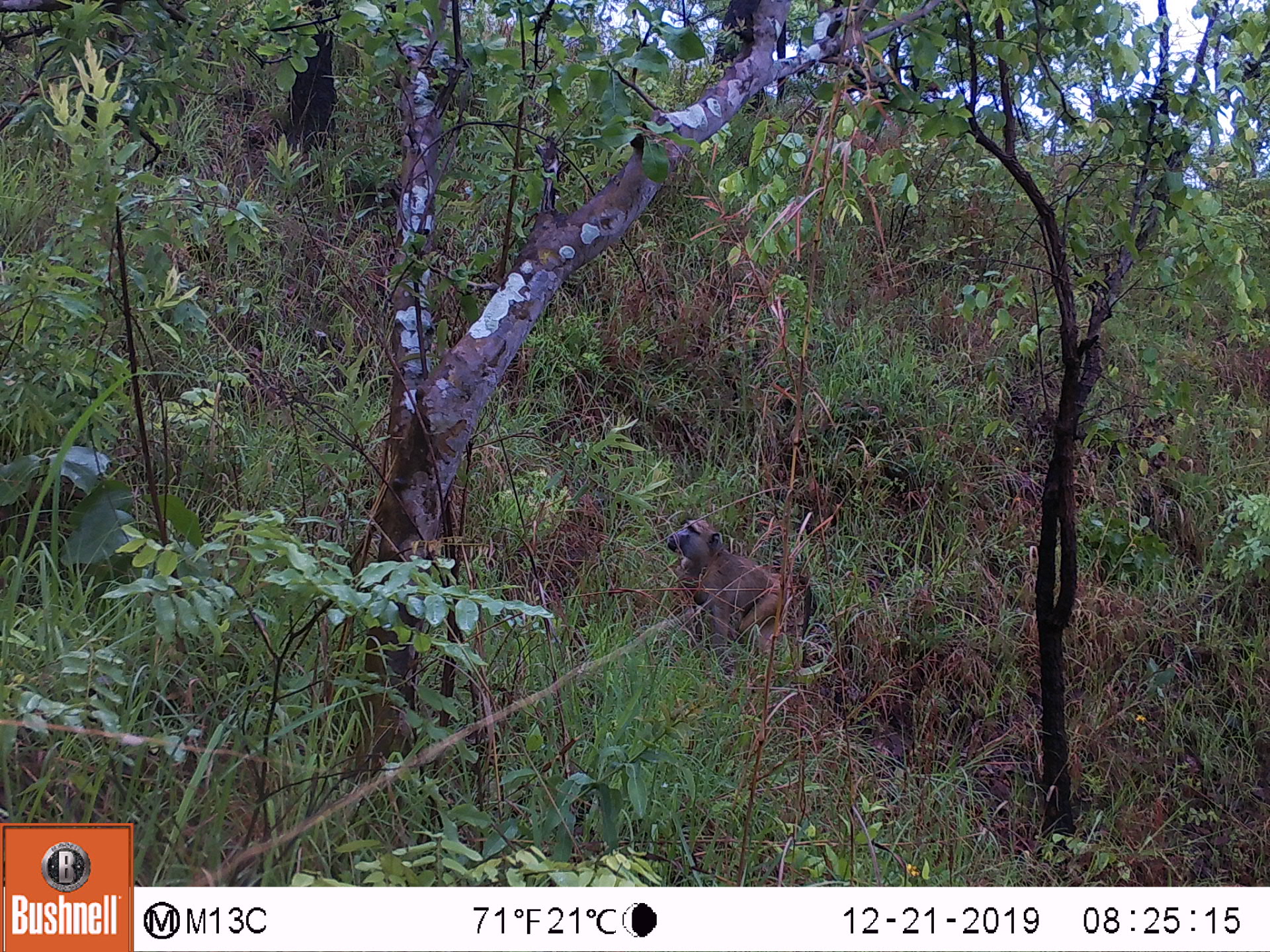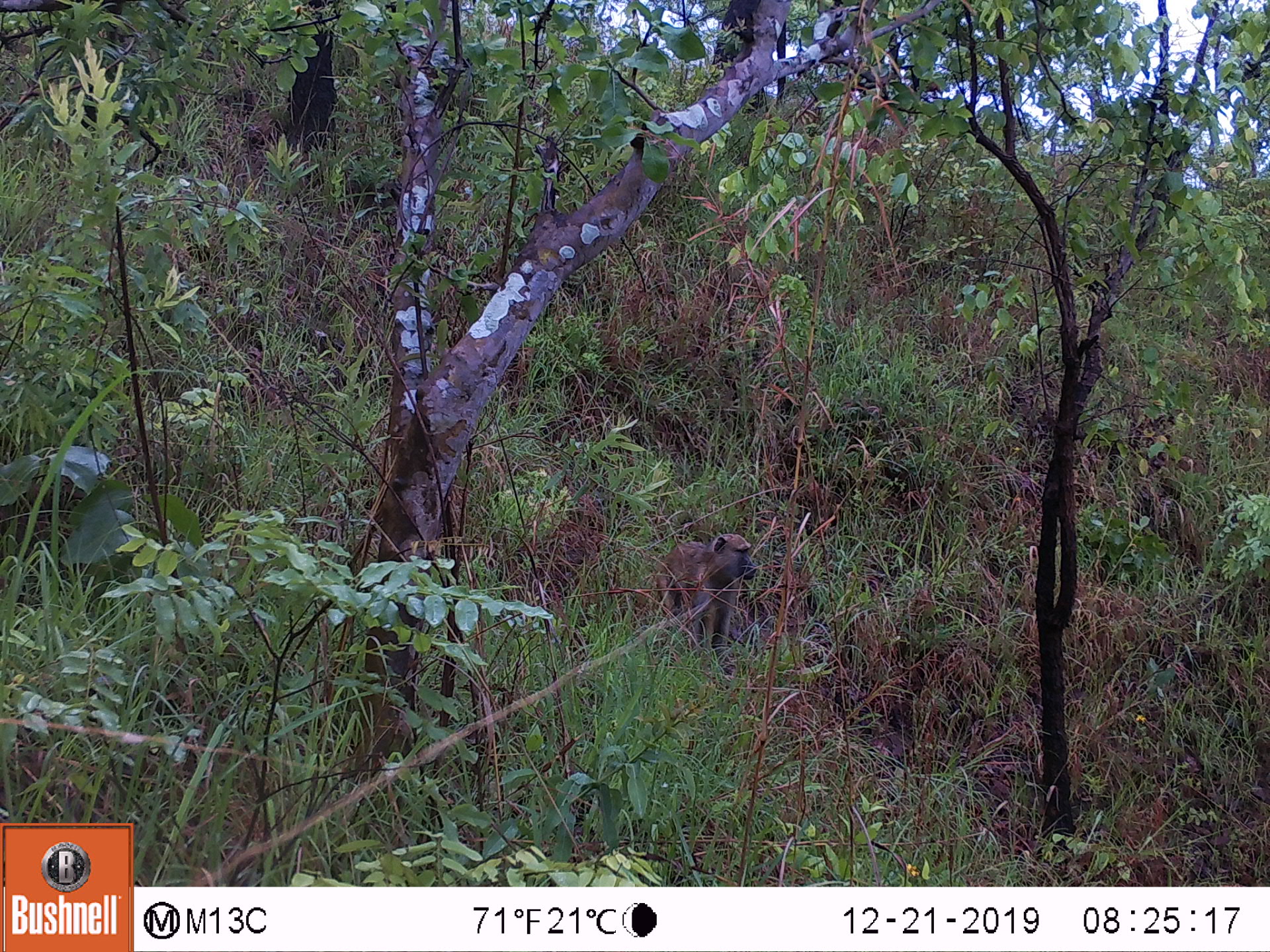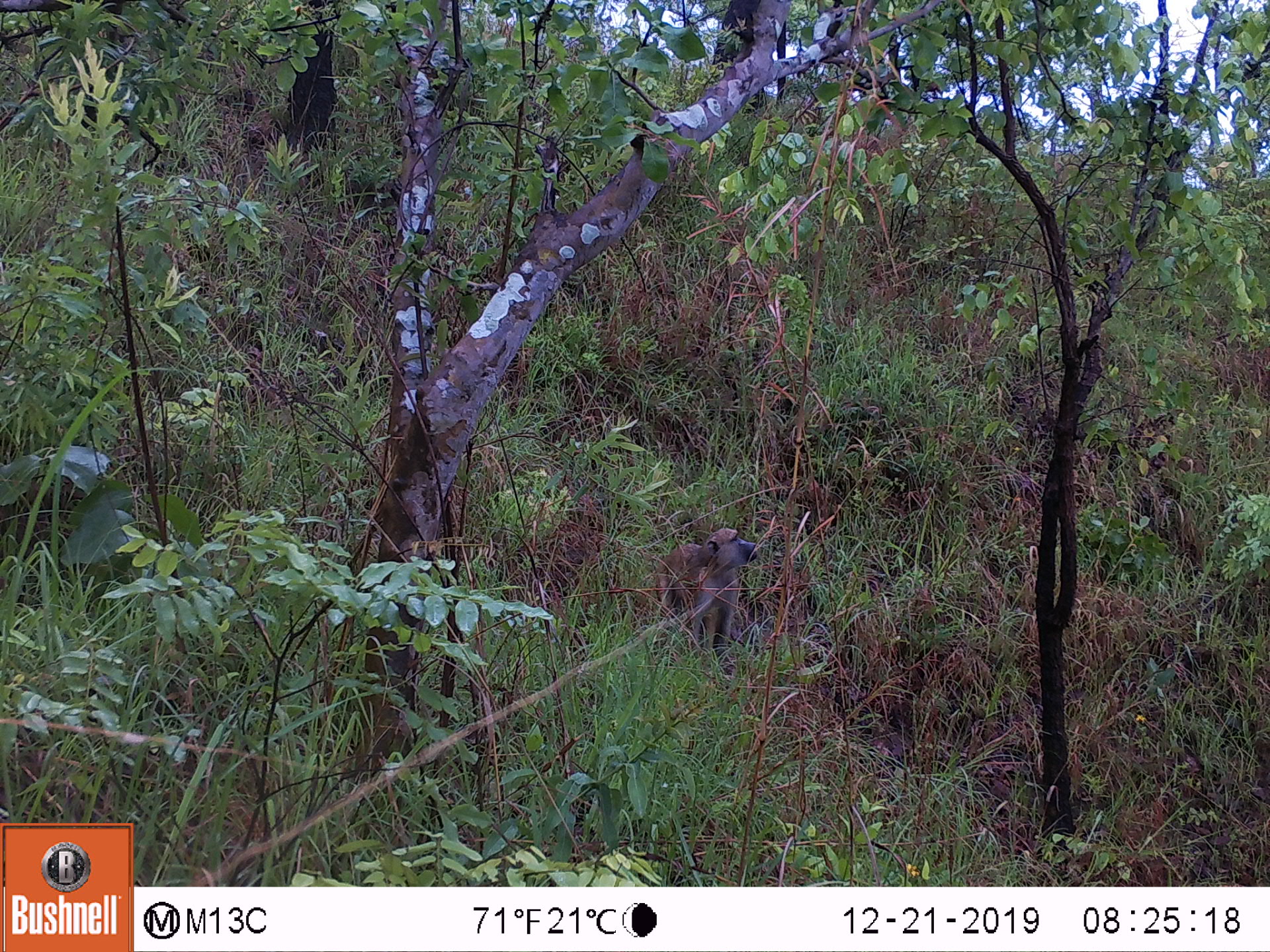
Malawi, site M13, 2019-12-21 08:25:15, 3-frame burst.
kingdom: Animalia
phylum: Chordata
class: Mammalia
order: Primates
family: Cercopithecidae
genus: Papio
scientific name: Papio cynocephalus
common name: yellow baboon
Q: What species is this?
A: Yellow baboon (Papio cynocephalus).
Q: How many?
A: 1.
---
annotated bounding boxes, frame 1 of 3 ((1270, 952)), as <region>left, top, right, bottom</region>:
yellow baboon: <region>661, 511, 818, 651</region>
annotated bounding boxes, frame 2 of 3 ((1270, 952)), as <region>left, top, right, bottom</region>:
yellow baboon: <region>654, 523, 764, 651</region>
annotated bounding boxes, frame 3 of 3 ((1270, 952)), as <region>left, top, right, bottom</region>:
yellow baboon: <region>649, 527, 760, 650</region>